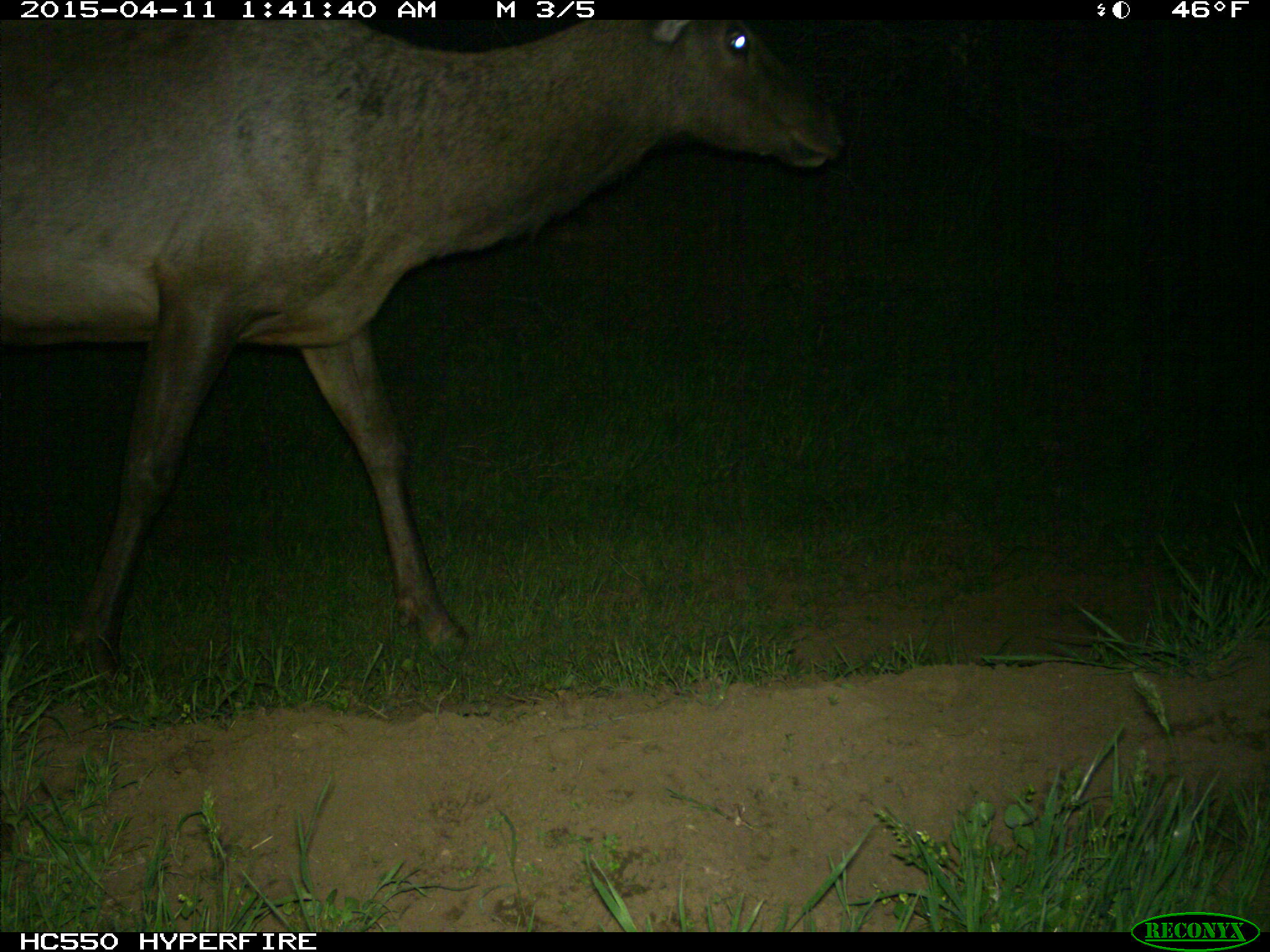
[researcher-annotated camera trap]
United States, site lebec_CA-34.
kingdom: Animalia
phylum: Chordata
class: Mammalia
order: Artiodactyla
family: Cervidae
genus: Cervus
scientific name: Cervus canadensis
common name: elk